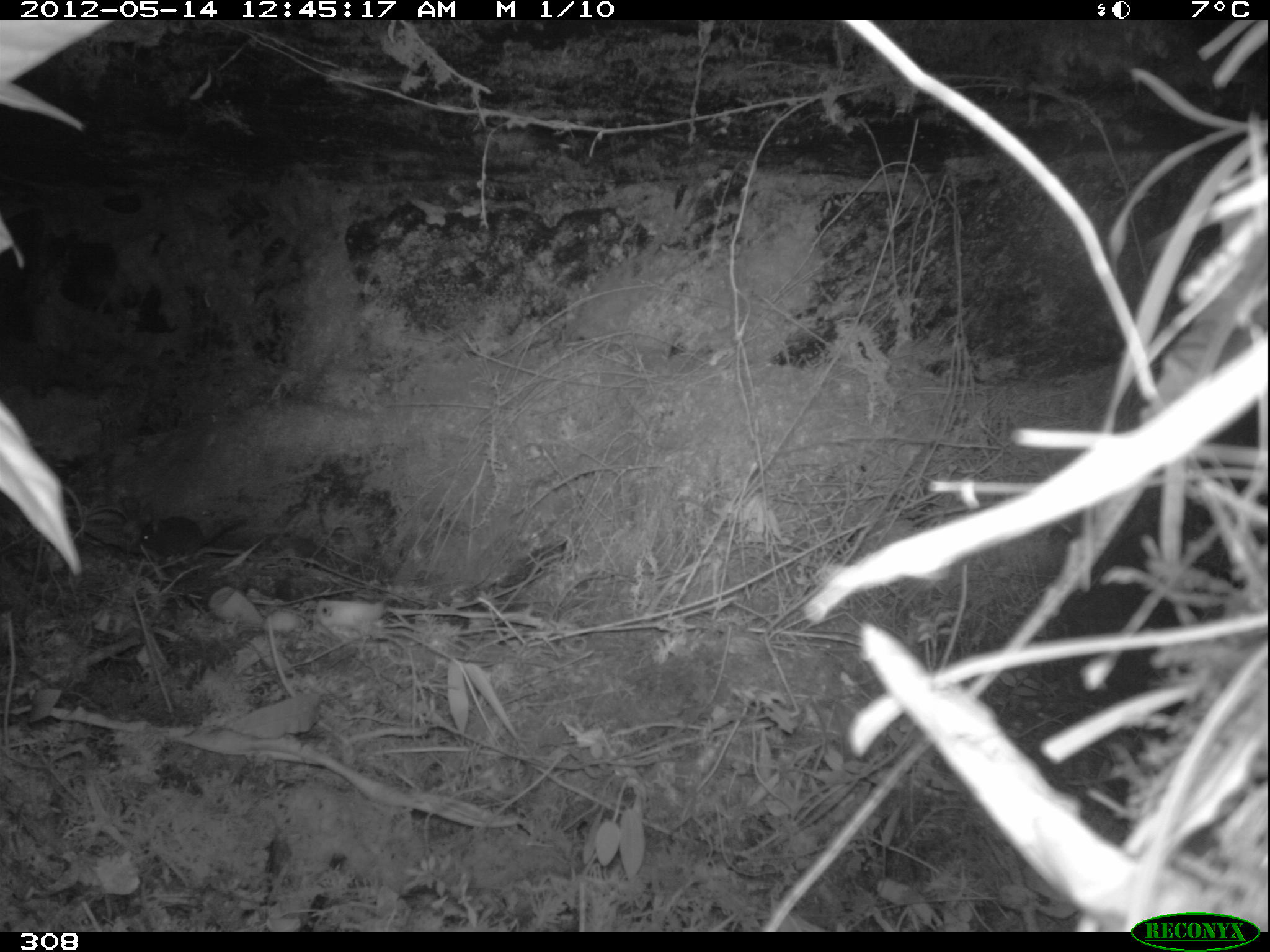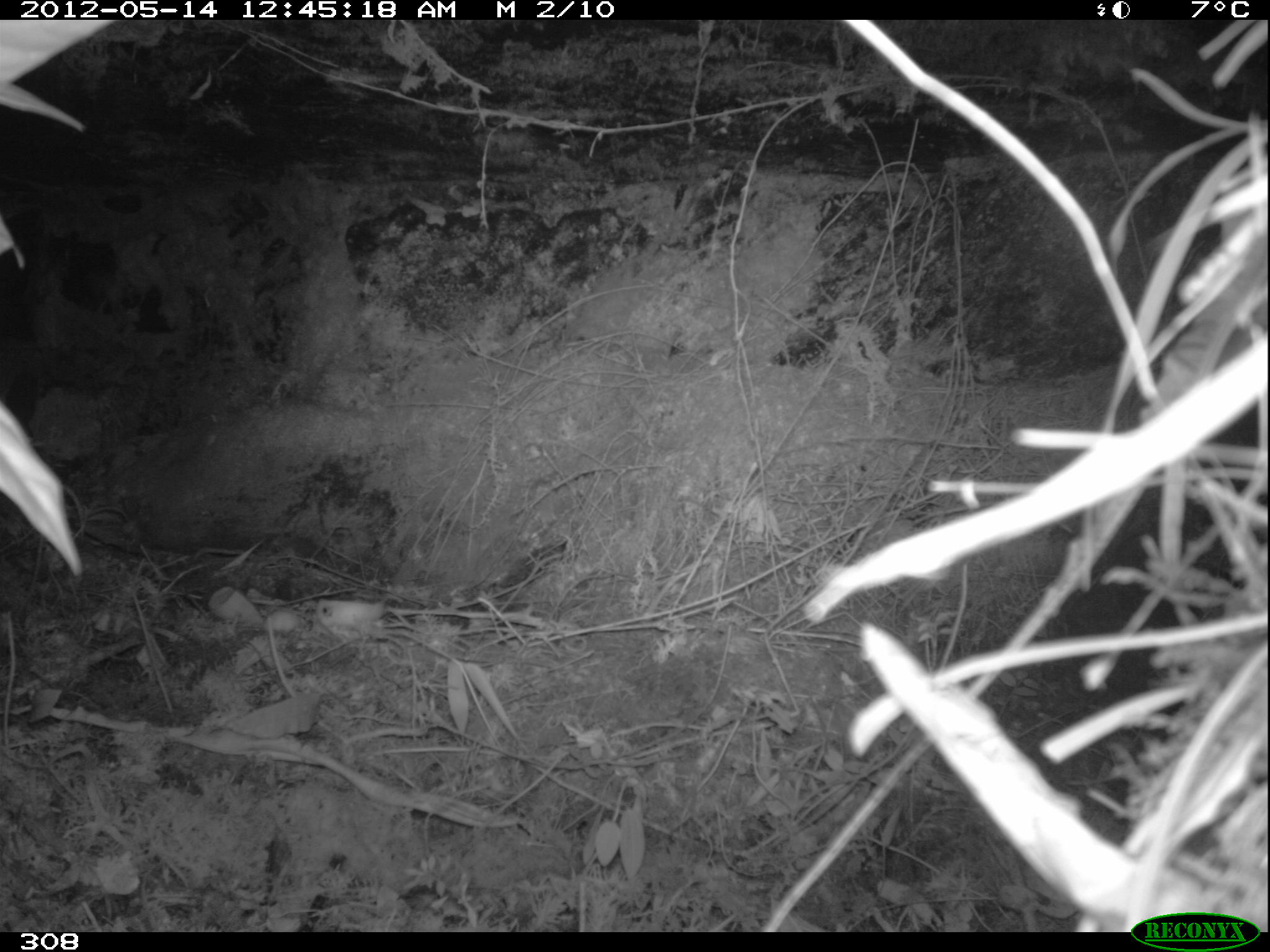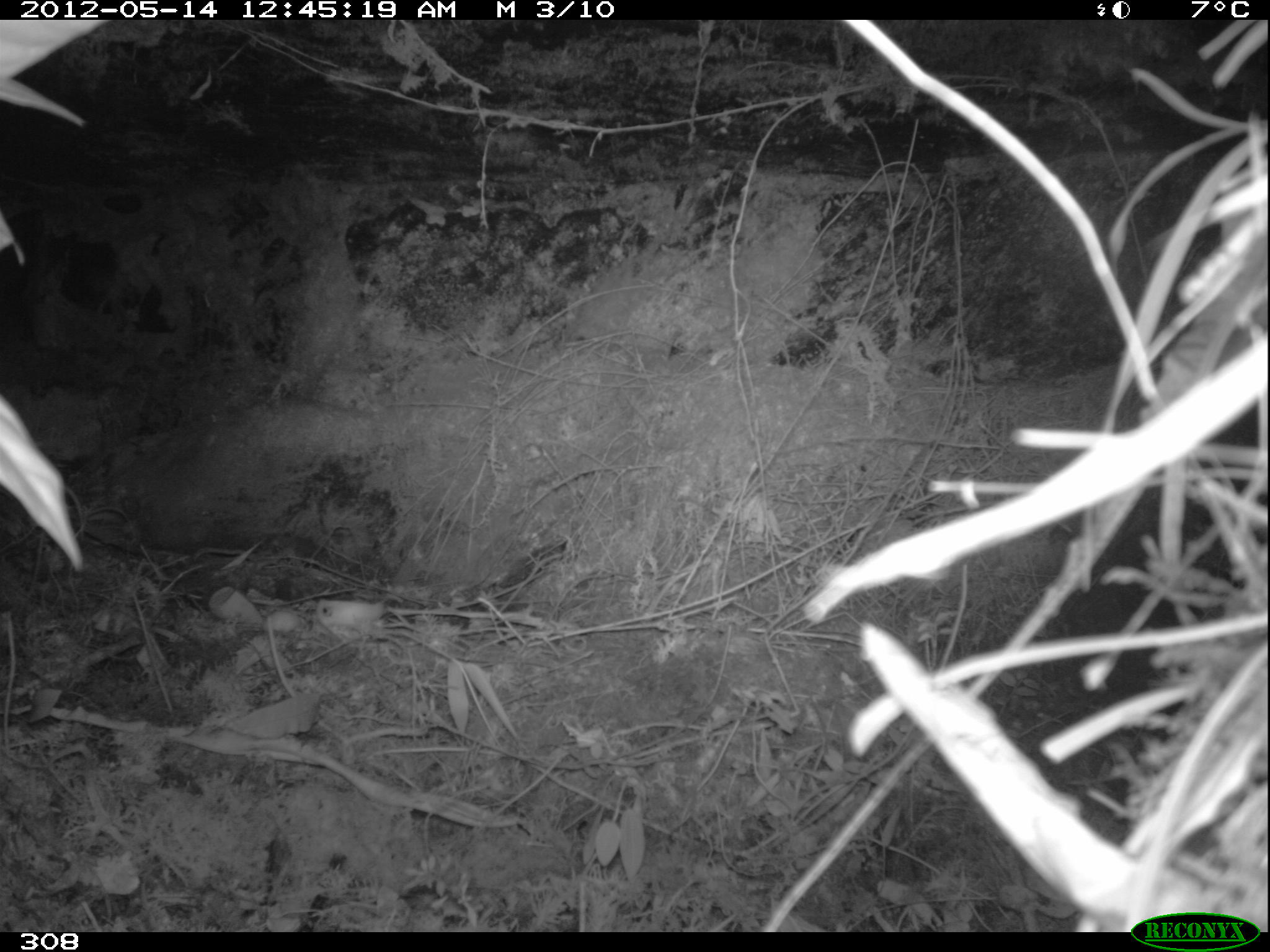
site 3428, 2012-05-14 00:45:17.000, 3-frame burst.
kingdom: Animalia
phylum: Chordata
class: Mammalia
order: Rodentia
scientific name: Rodentia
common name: rodents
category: unknown rodent